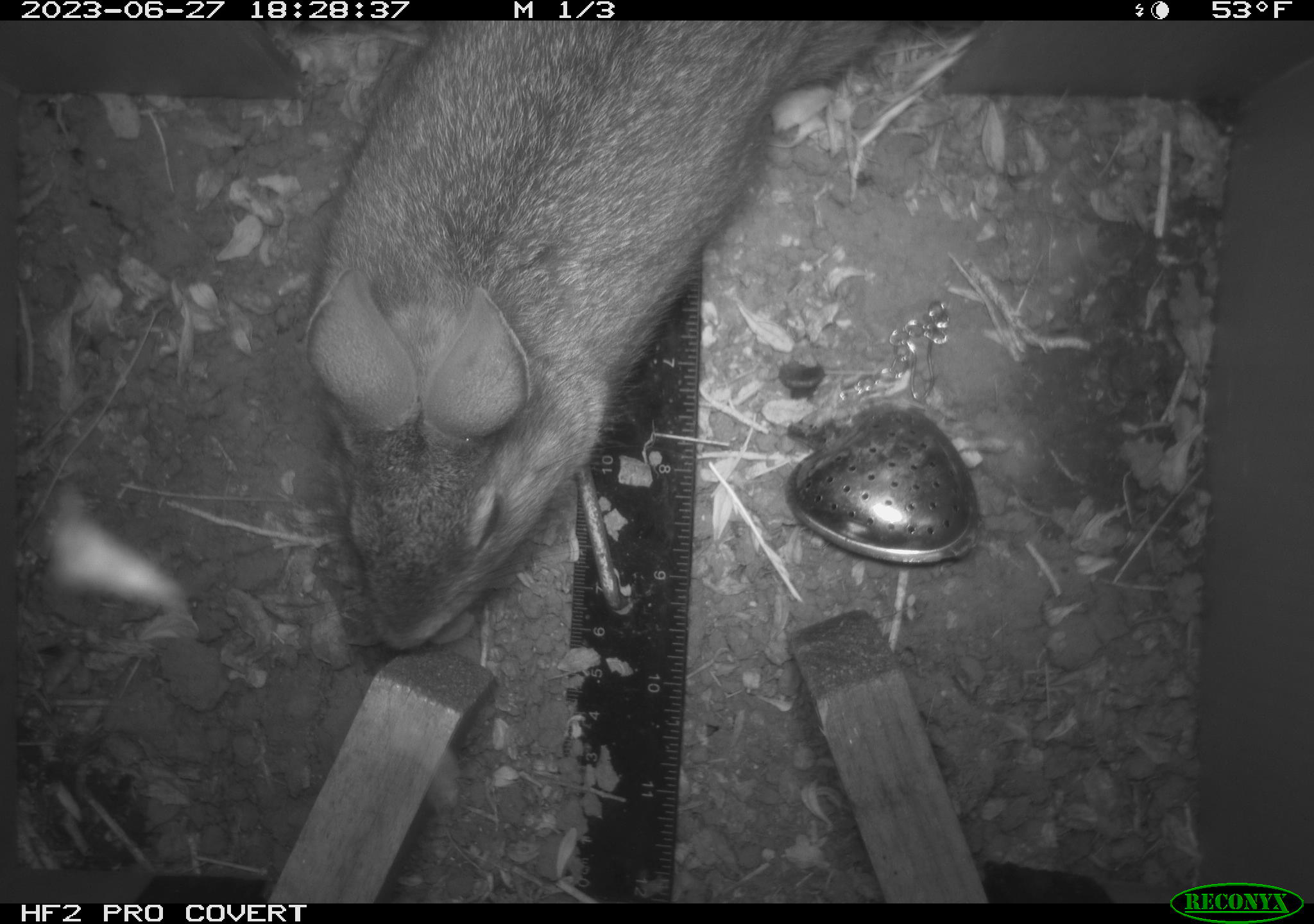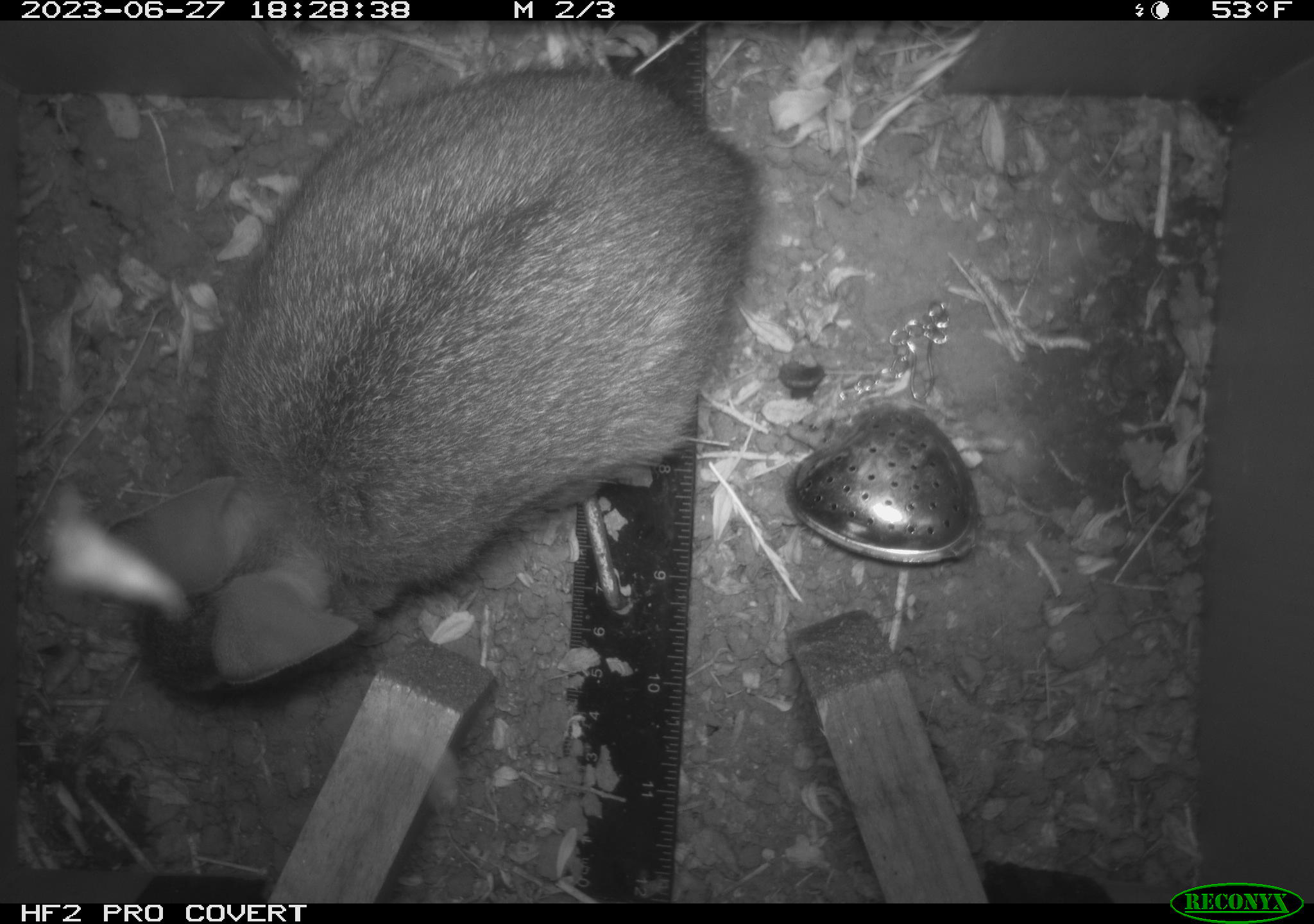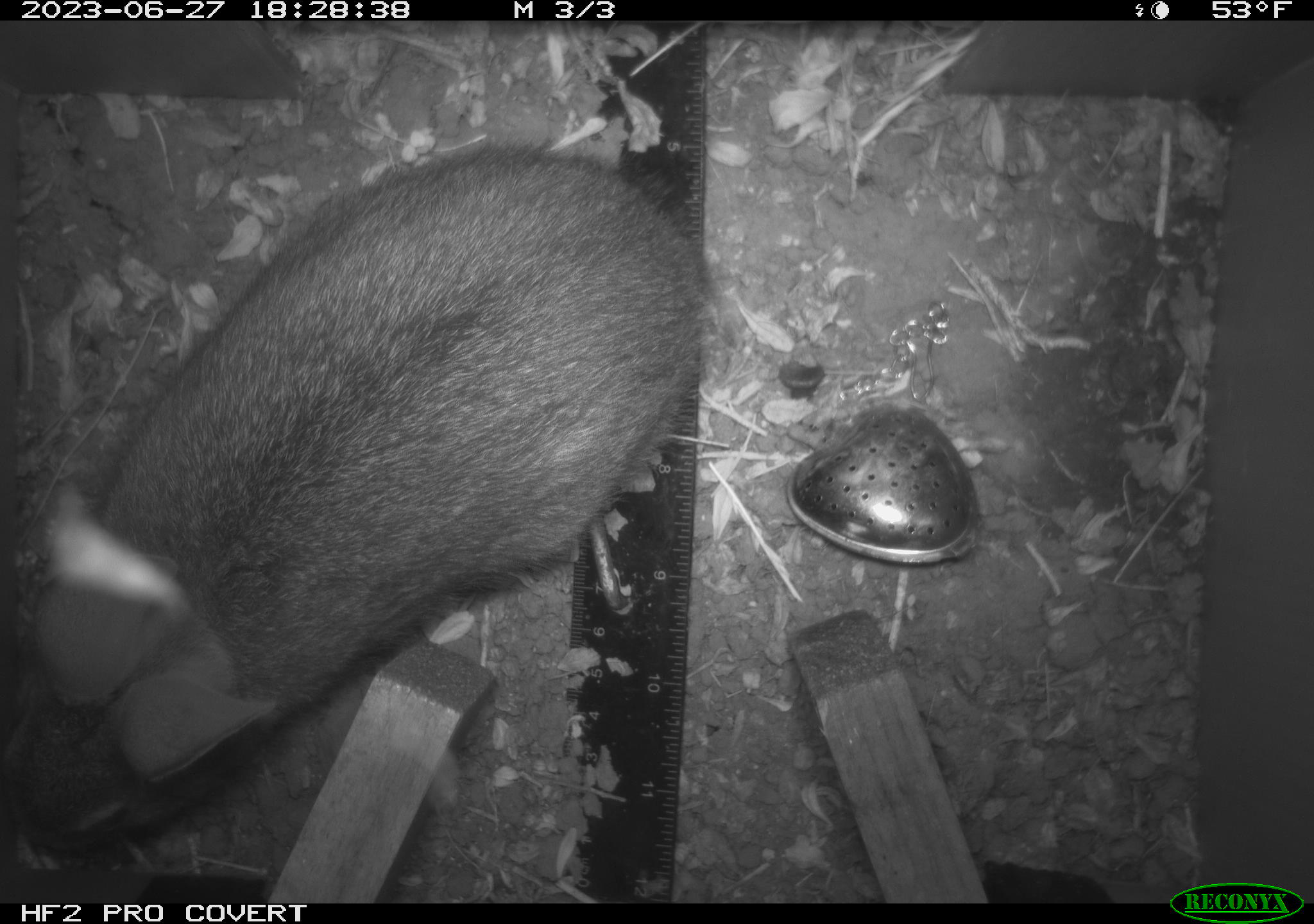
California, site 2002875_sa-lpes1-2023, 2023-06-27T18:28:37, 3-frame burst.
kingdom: Animalia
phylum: Chordata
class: Mammalia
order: Lagomorpha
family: Leporidae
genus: Sylvilagus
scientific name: Sylvilagus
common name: cottontail rabbits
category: sylvilagus species